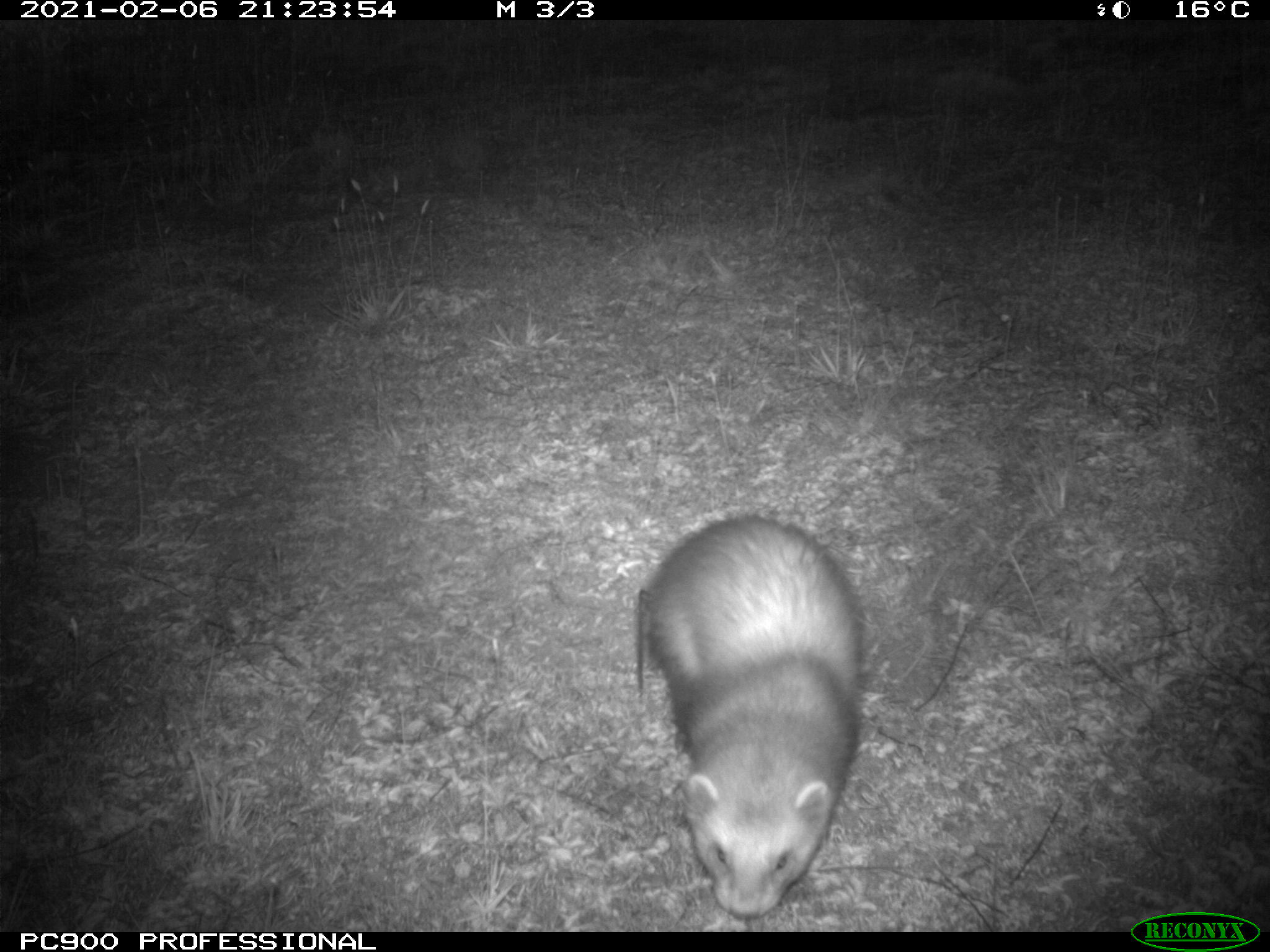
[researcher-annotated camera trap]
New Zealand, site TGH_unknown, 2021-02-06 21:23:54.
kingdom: Animalia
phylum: Chordata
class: Mammalia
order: Carnivora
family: Mustelidae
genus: Mustela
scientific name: Mustela furo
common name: ferret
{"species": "ferret (Mustela furo)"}